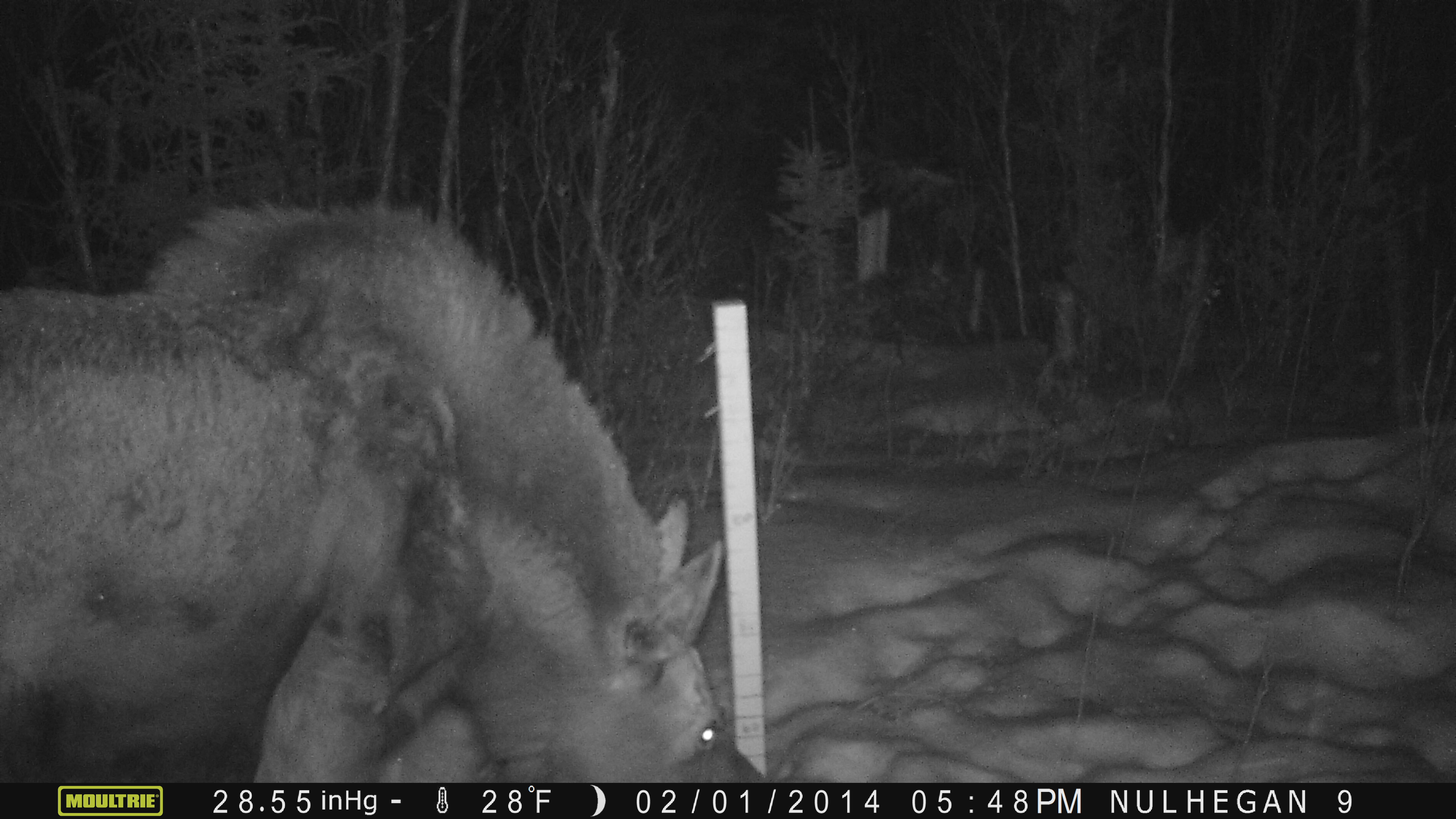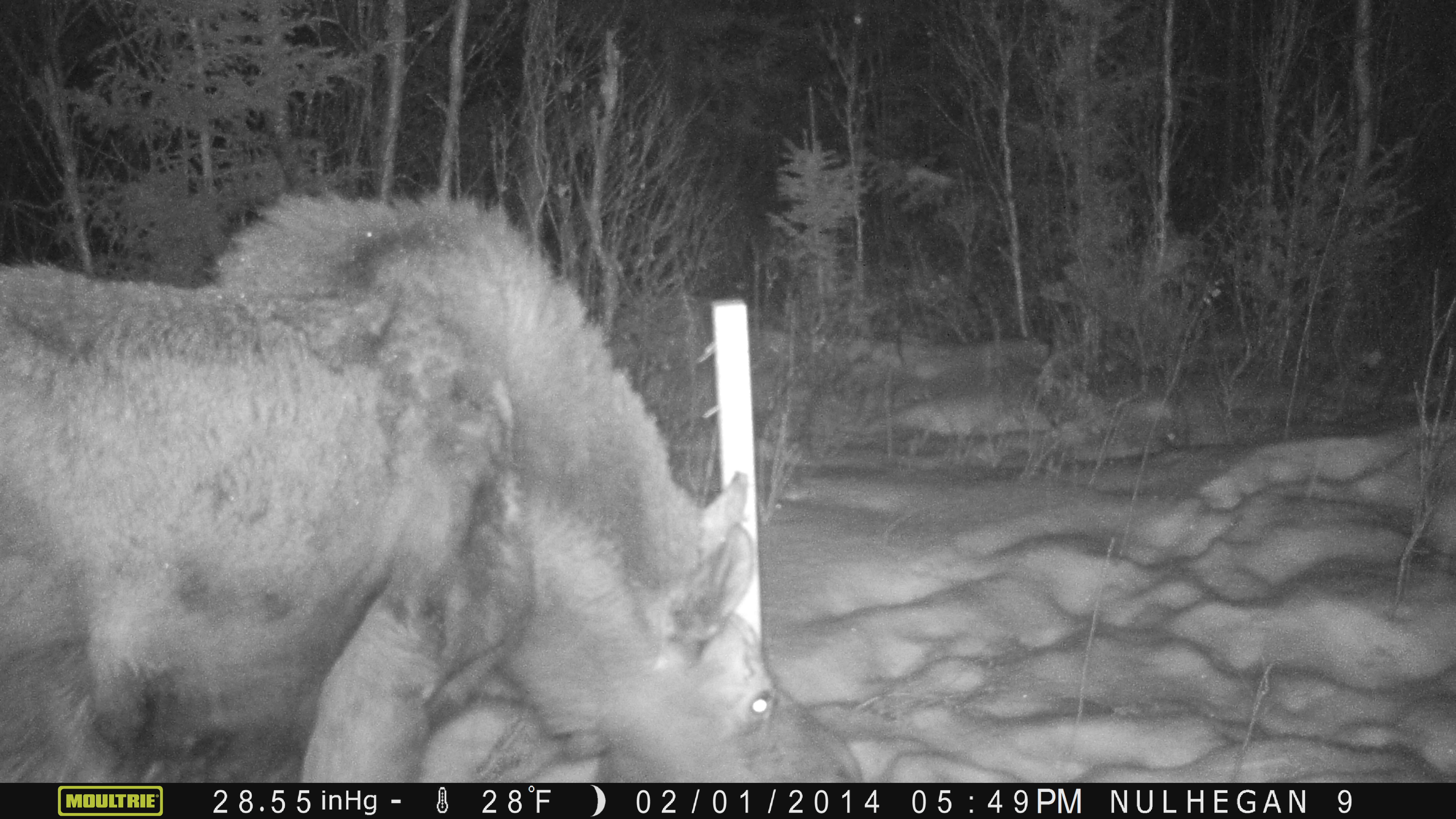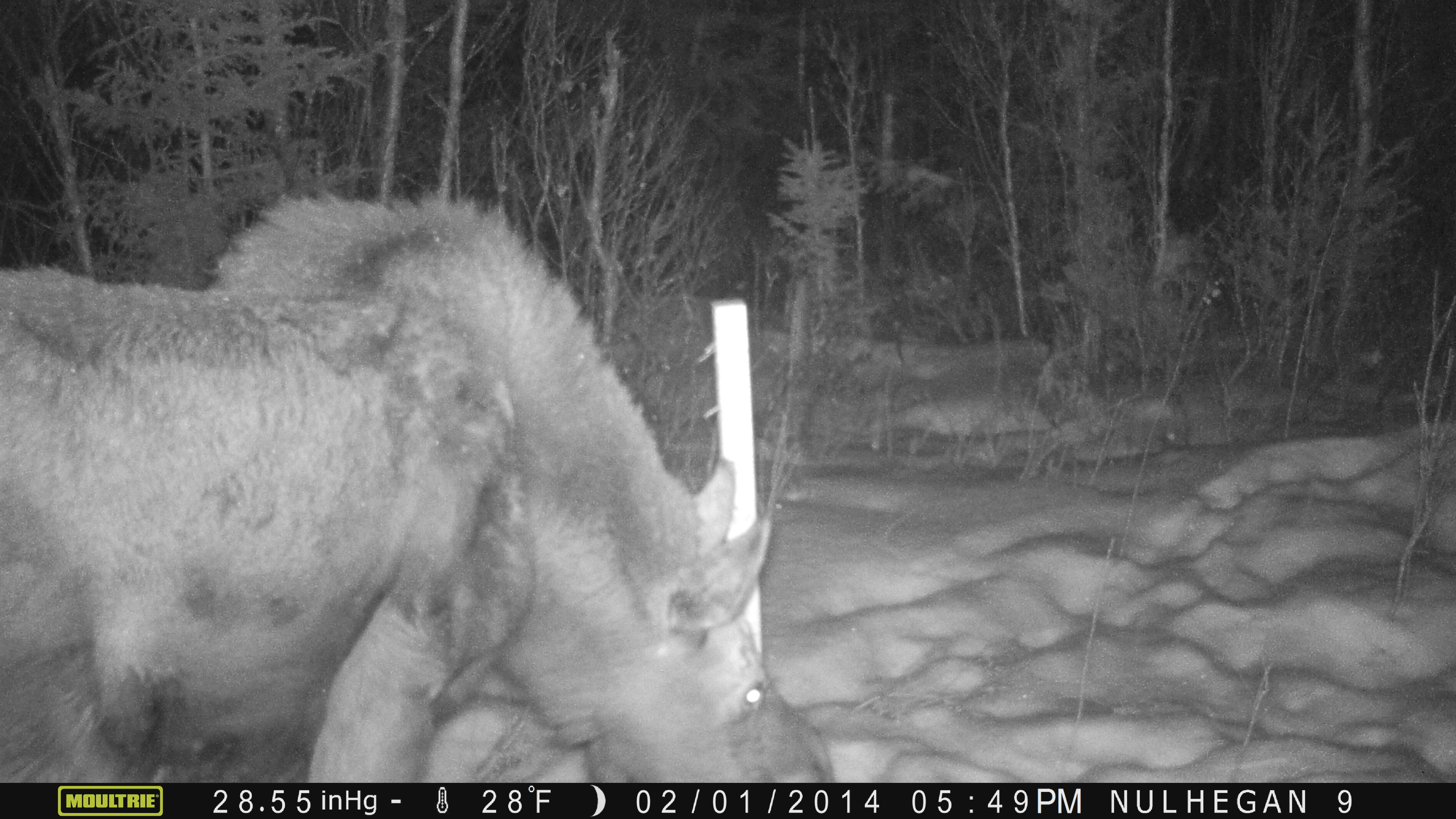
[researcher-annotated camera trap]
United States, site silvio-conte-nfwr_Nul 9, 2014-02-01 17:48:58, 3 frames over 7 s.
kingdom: Animalia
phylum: Chordata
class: Mammalia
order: Artiodactyla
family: Cervidae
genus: Alces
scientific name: Alces alces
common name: moose